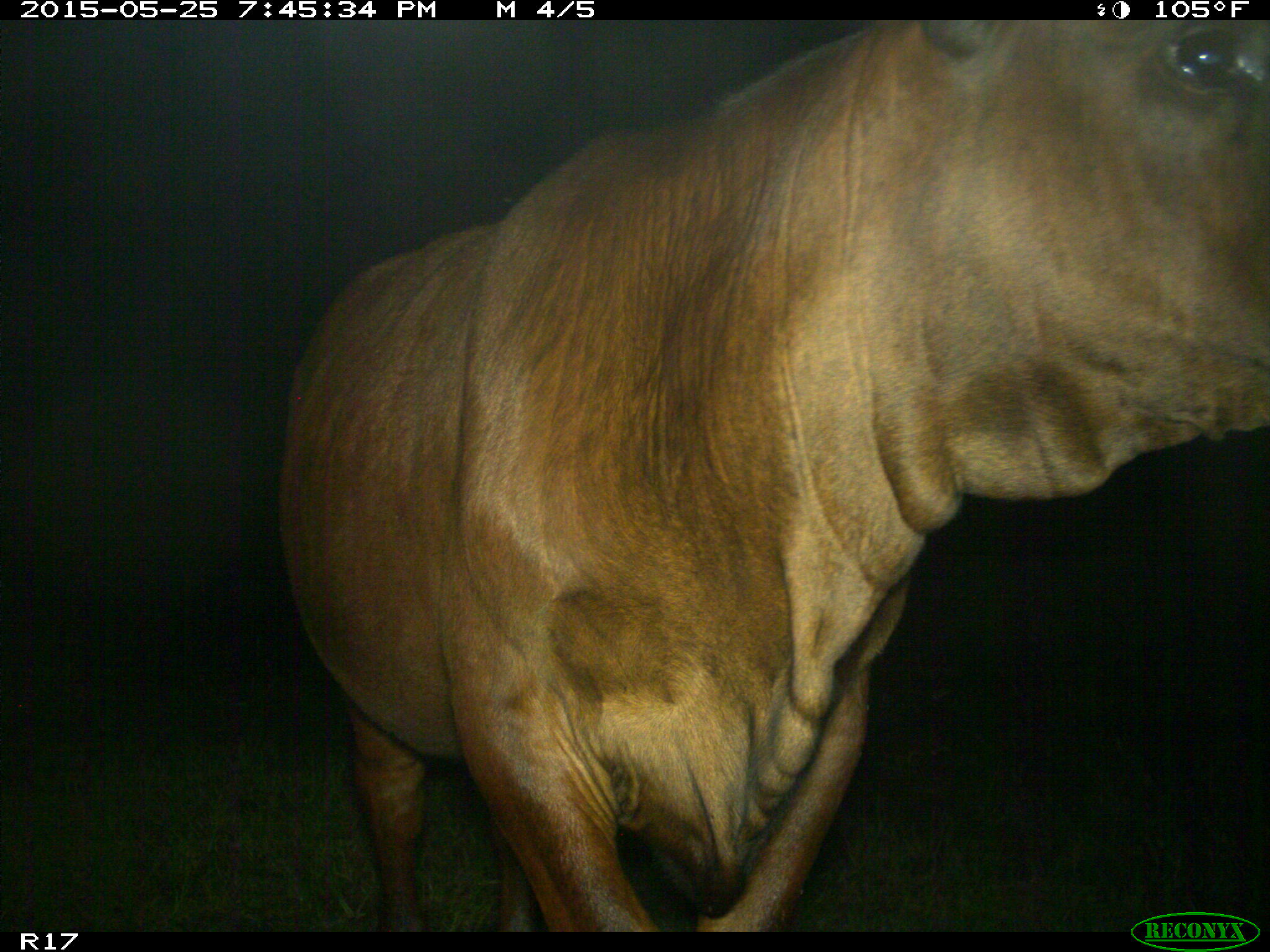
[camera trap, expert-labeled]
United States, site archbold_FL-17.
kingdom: Animalia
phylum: Chordata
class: Mammalia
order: Artiodactyla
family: Bovidae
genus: Bos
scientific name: Bos taurus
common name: domestic cow